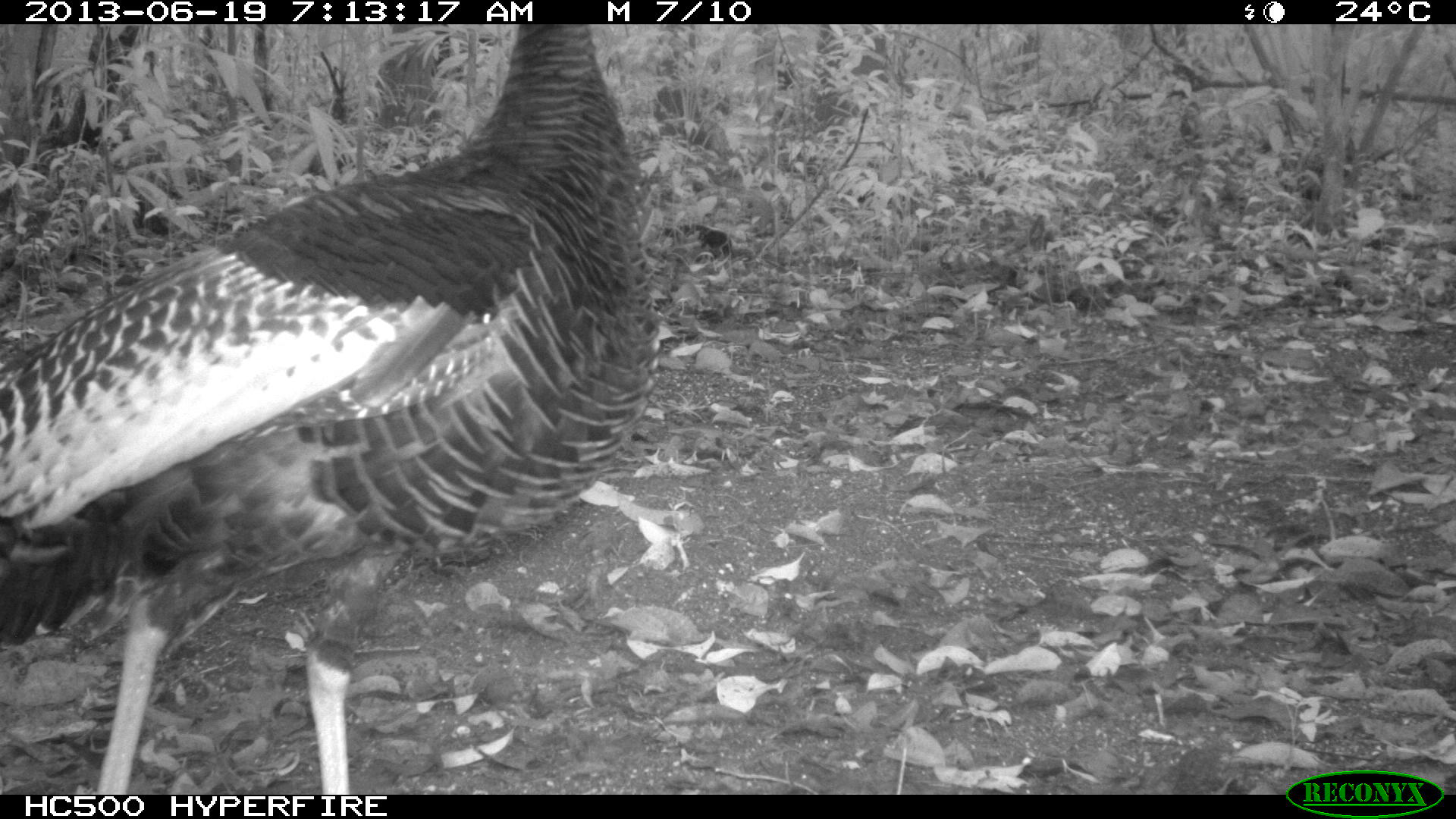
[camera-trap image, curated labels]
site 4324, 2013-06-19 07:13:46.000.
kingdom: Animalia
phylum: Chordata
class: Aves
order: Galliformes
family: Phasianidae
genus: Meleagris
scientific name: Meleagris ocellata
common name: ocellated turkey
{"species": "Meleagris ocellata (ocellated turkey)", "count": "1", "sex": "female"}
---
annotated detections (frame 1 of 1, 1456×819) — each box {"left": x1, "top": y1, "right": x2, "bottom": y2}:
meleagris ocellata: {"left": 0, "top": 24, "right": 659, "bottom": 793}